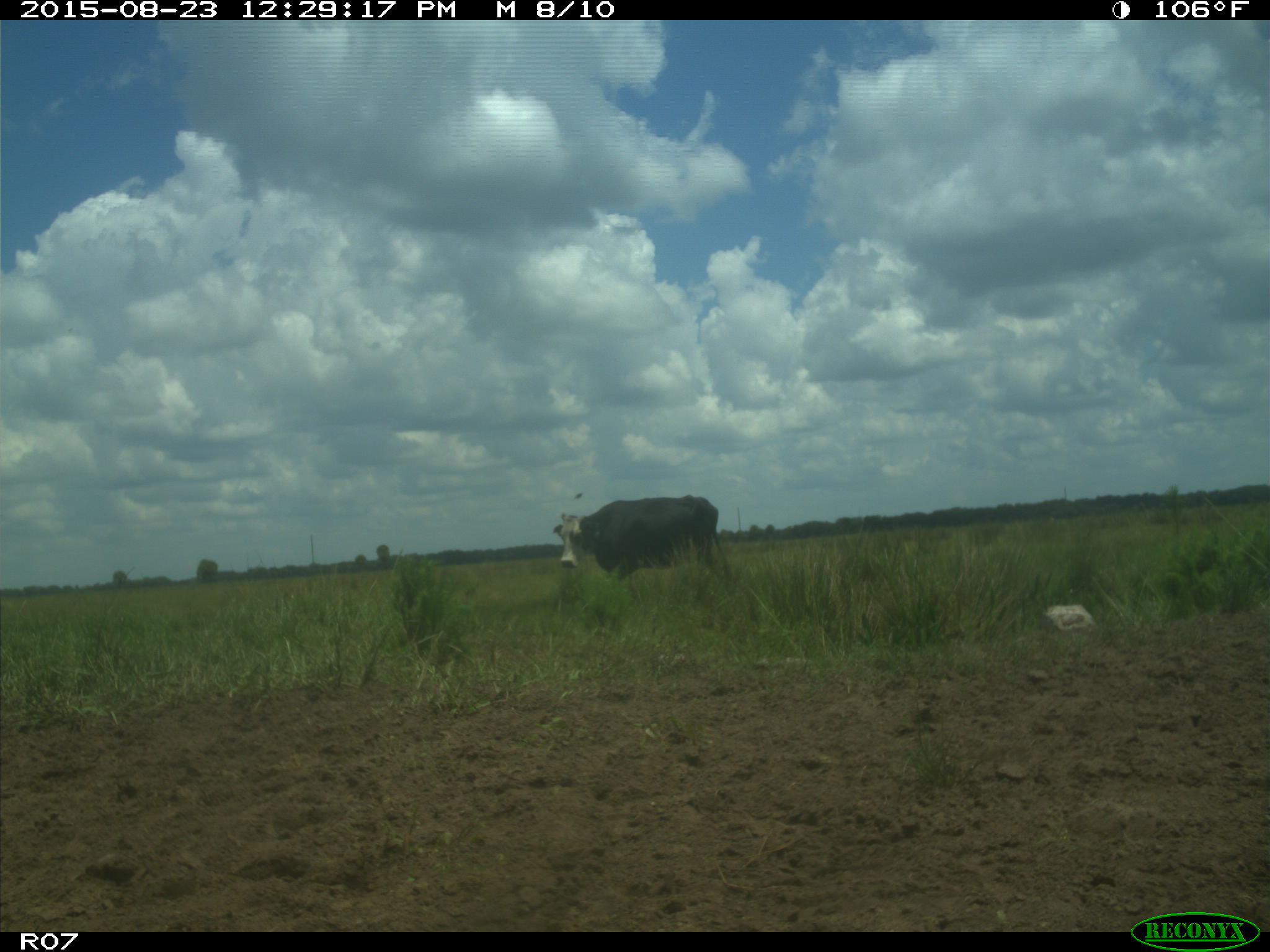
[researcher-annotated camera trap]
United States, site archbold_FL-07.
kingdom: Animalia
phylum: Chordata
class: Mammalia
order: Artiodactyla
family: Bovidae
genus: Bos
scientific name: Bos taurus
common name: domestic cow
Bos taurus (domestic cow).